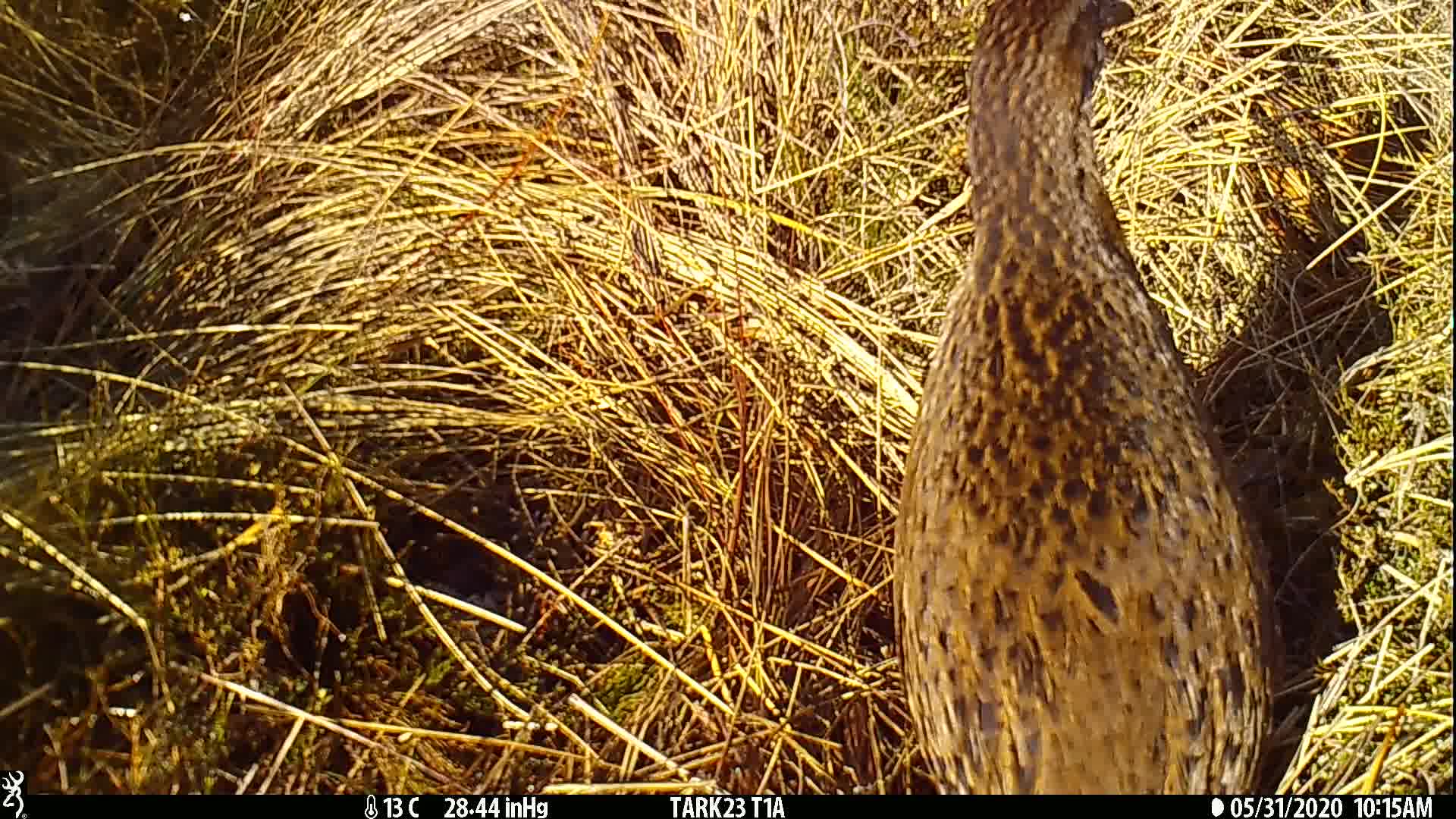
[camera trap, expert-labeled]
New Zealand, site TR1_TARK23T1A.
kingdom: Animalia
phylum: Chordata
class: Aves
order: Gruiformes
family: Rallidae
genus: Gallirallus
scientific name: Gallirallus australis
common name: weka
Weka (Gallirallus australis).